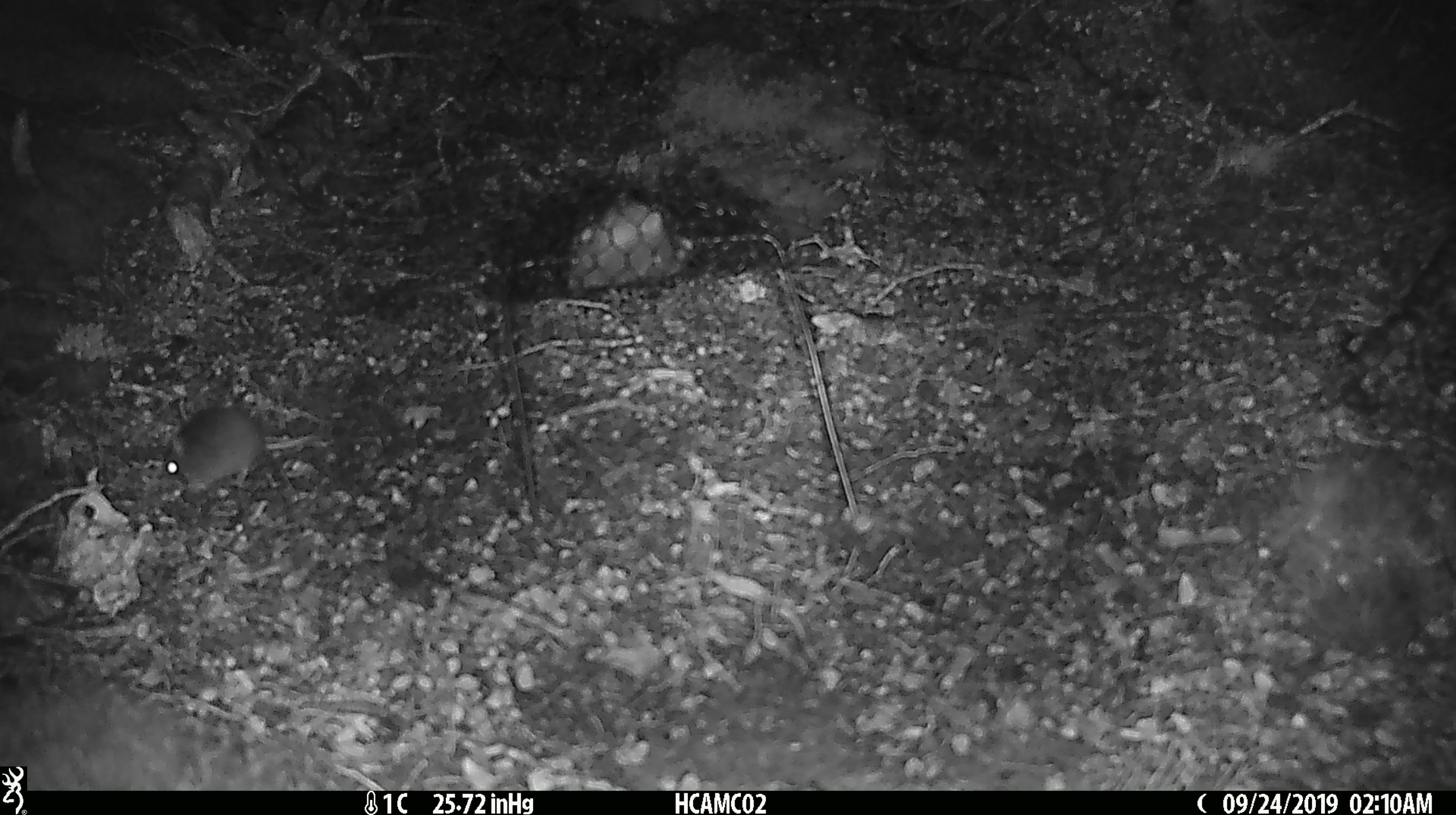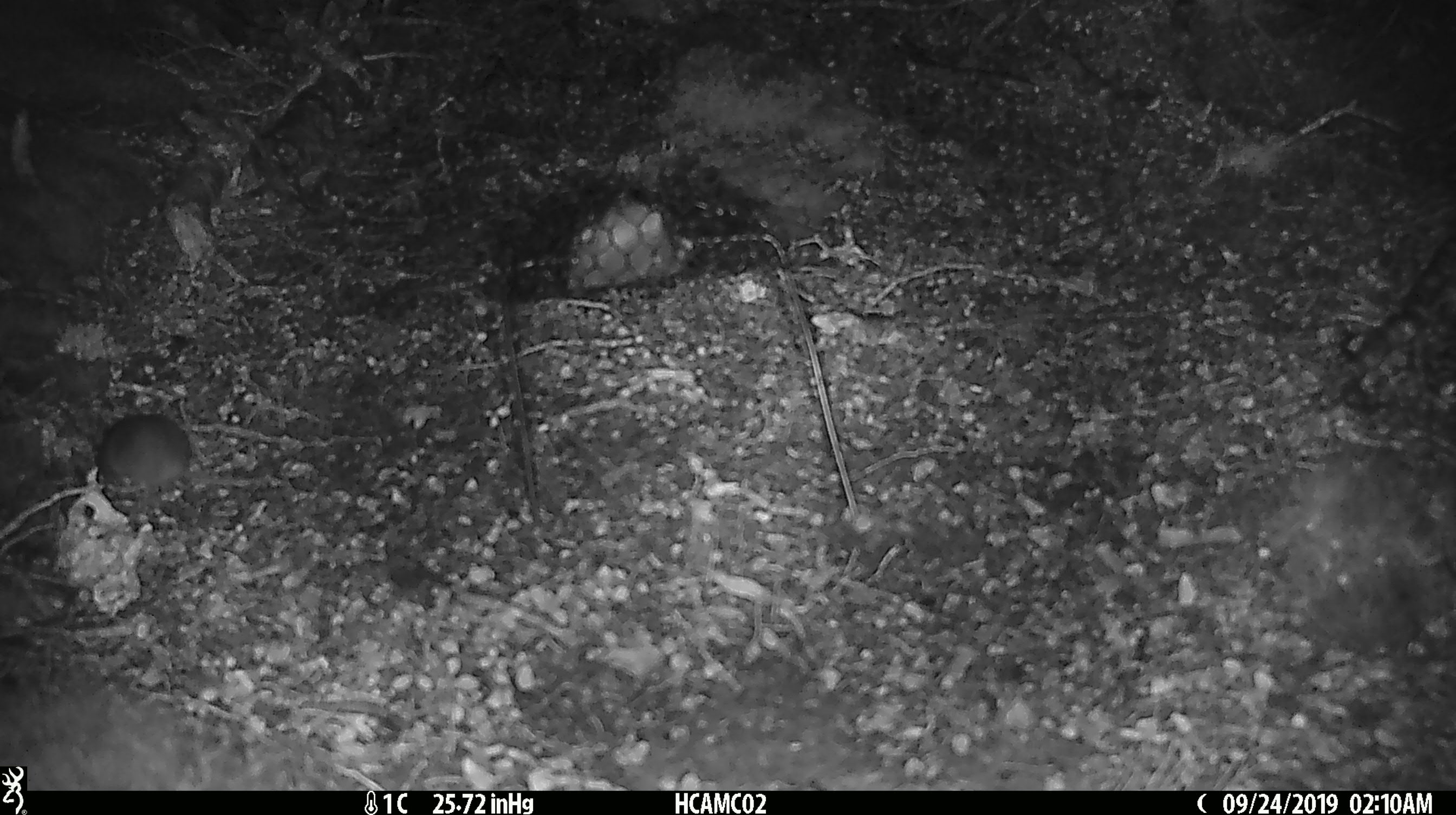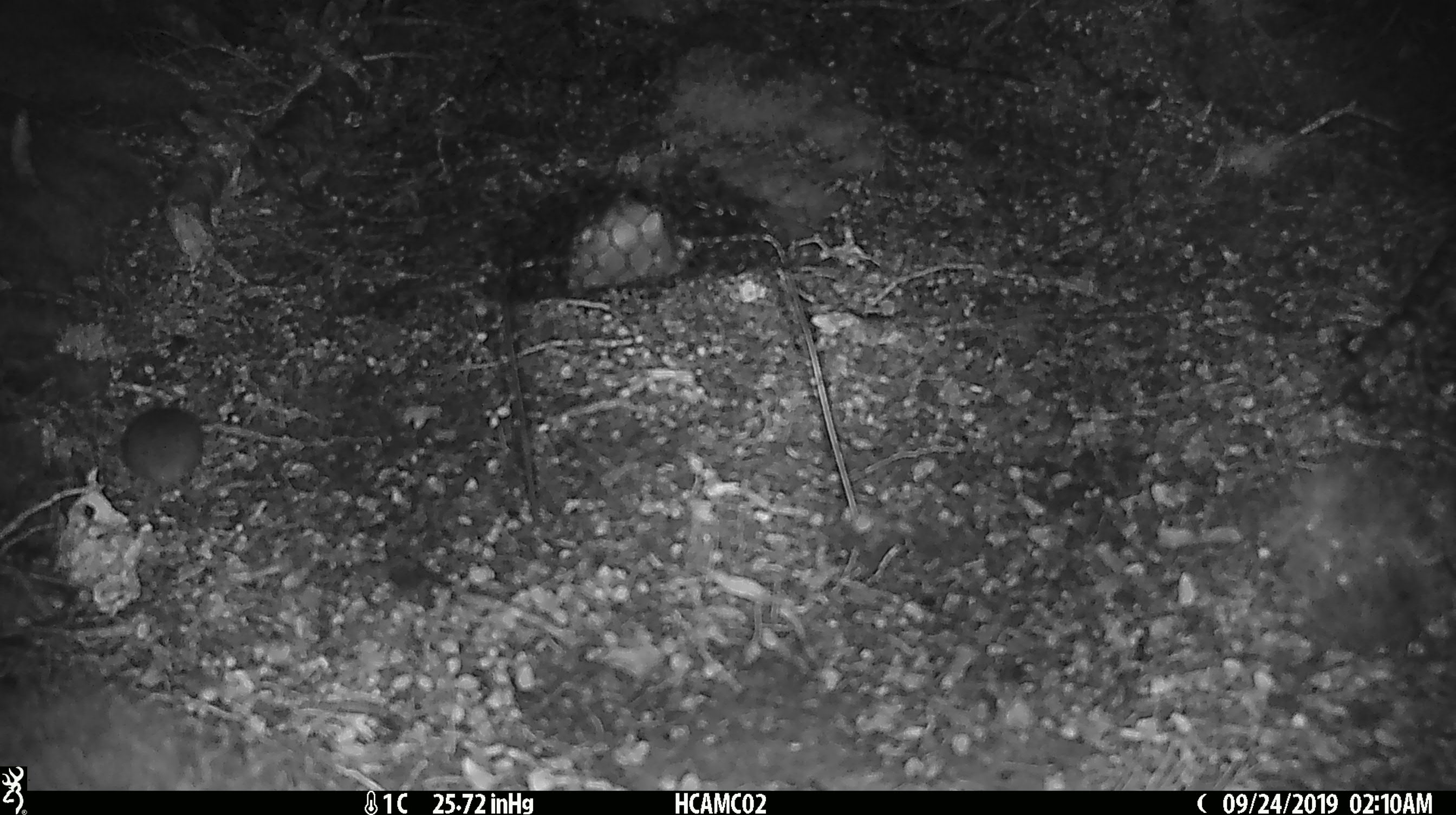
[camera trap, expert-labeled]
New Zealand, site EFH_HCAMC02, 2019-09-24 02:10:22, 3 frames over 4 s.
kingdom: Animalia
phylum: Chordata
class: Mammalia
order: Rodentia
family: Muridae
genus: Mus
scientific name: Mus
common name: mouse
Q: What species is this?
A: Mouse (Mus).